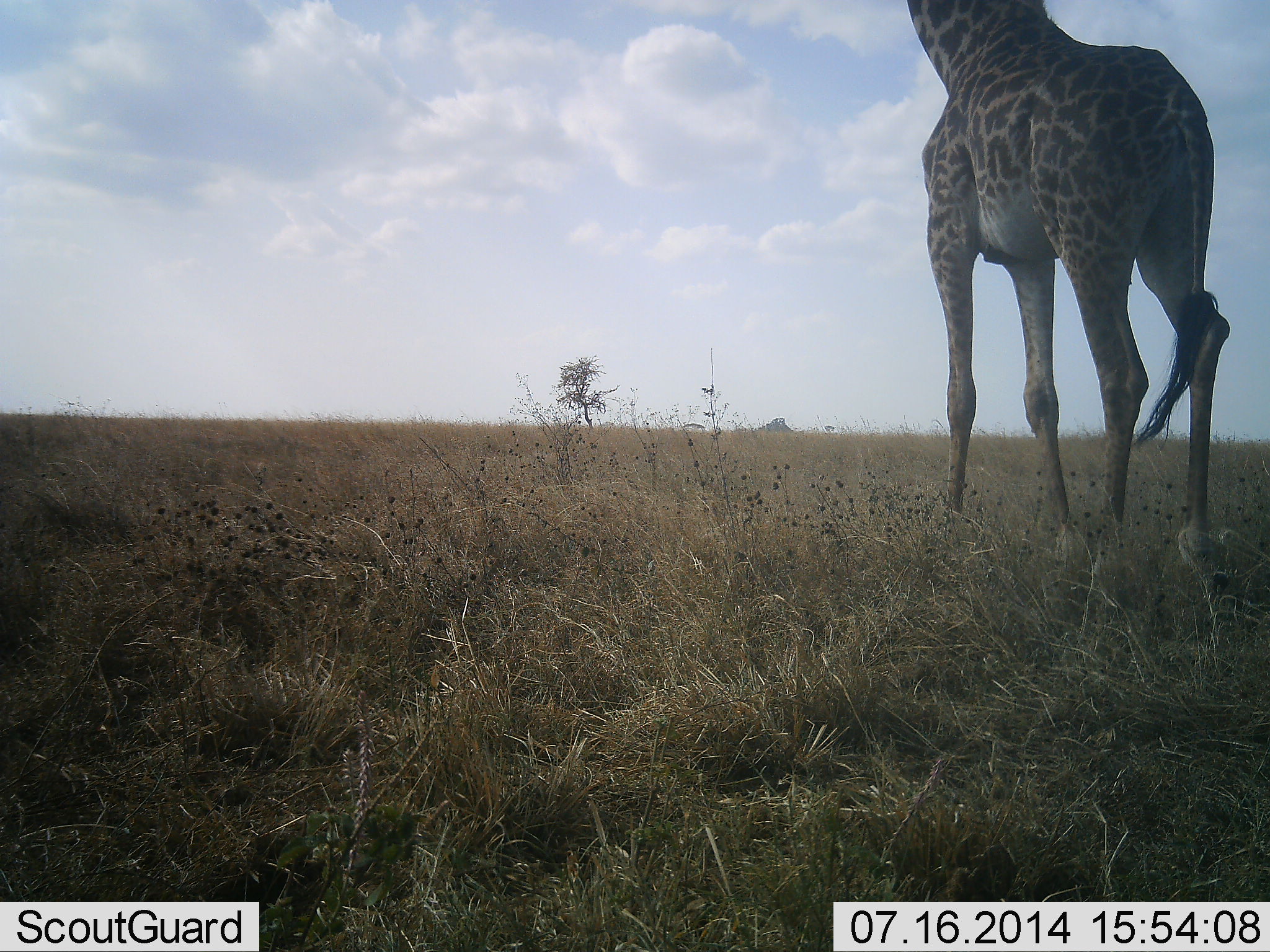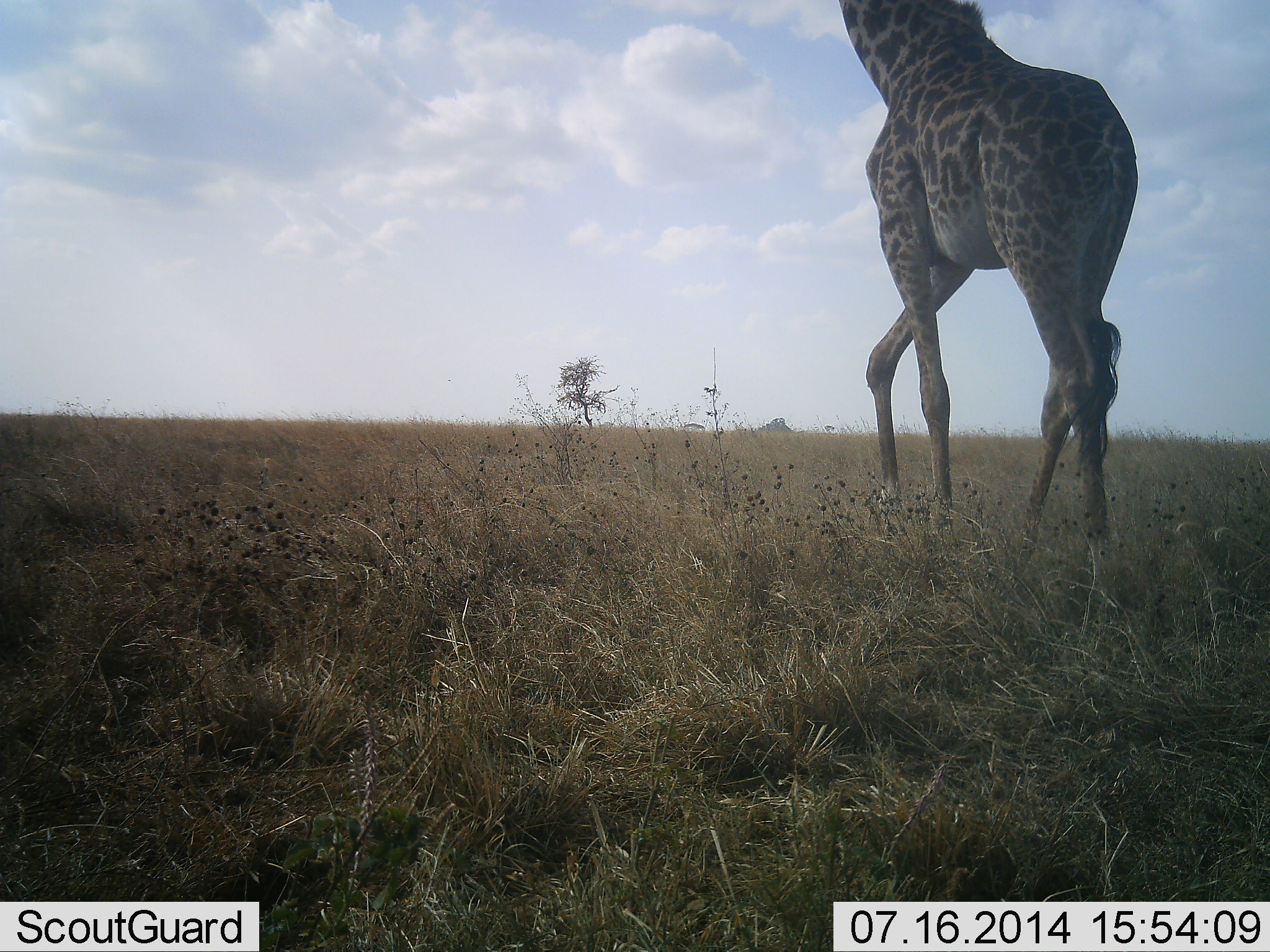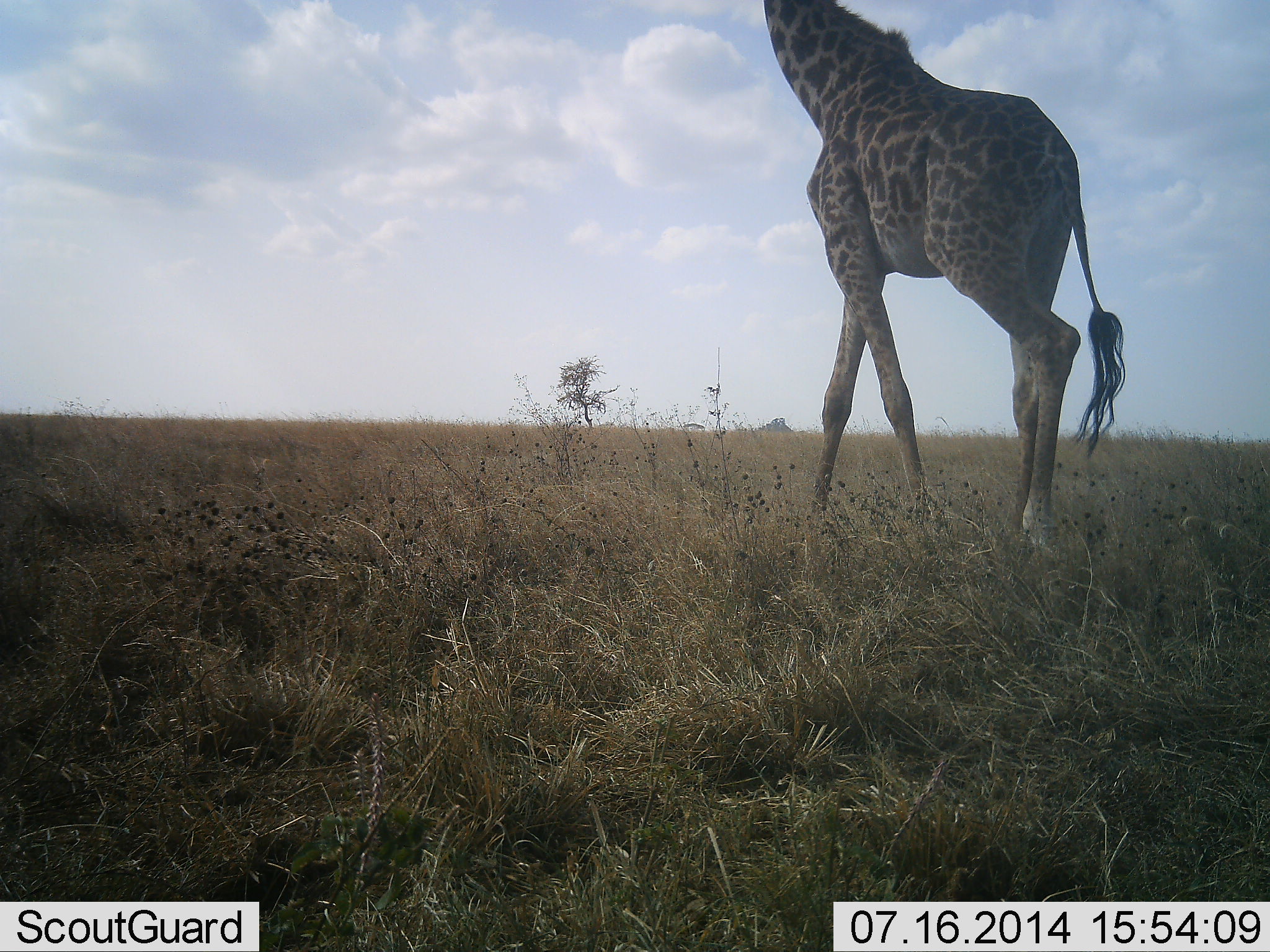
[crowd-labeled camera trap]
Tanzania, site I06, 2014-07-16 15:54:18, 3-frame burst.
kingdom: Animalia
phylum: Chordata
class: Mammalia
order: Artiodactyla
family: Giraffidae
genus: Giraffa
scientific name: Giraffa camelopardalis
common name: giraffe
Giraffe (Giraffa camelopardalis), count 1. Behavior (volunteer vote fractions): standing 0%, resting 0%, moving 100%, interacting 0%. Young present (vote fraction): 0%. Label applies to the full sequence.